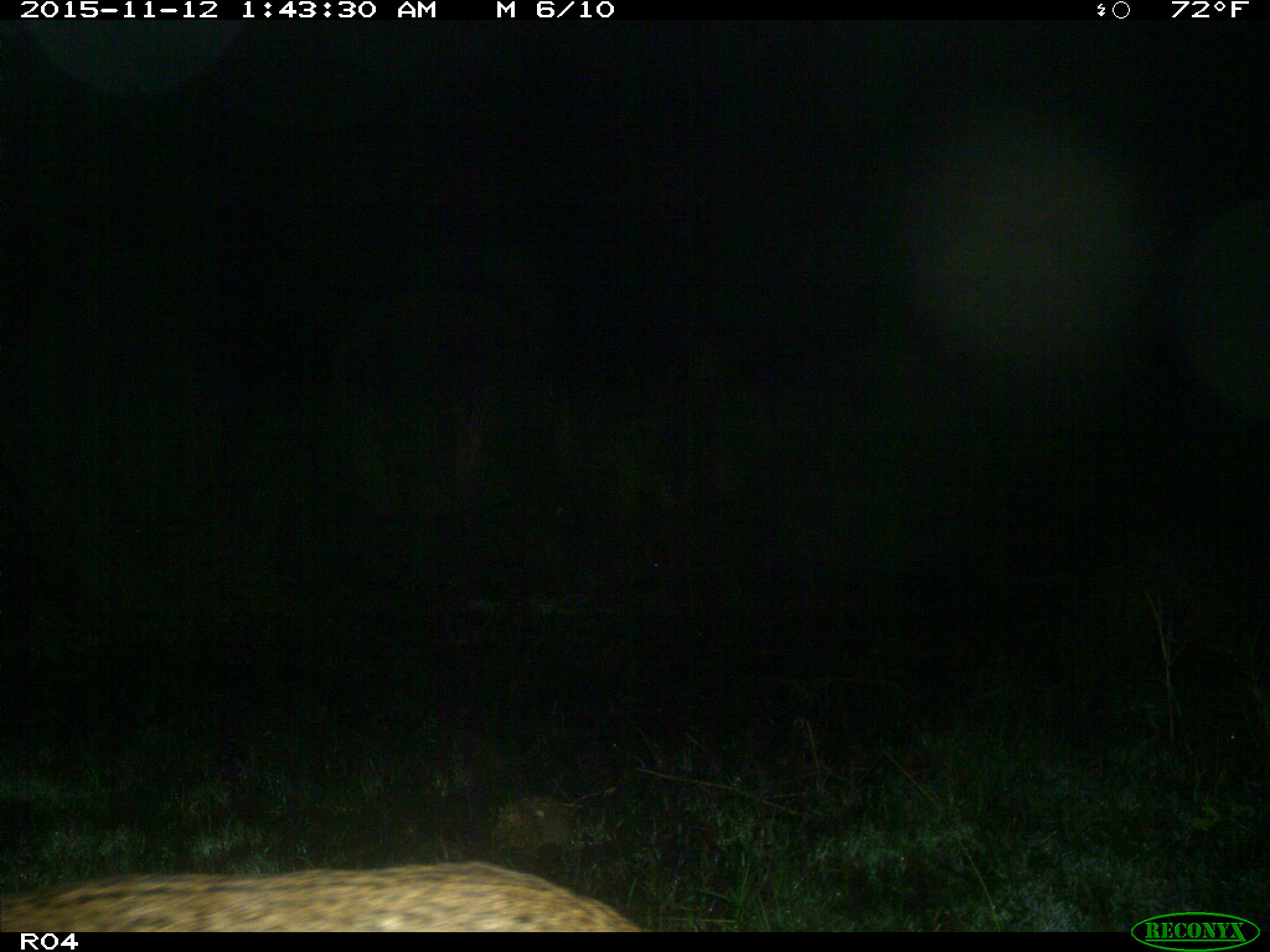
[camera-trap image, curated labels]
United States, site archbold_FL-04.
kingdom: Animalia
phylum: Chordata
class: Mammalia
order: Carnivora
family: Felidae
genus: Lynx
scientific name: Lynx rufus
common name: bobcat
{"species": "Lynx rufus (bobcat)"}